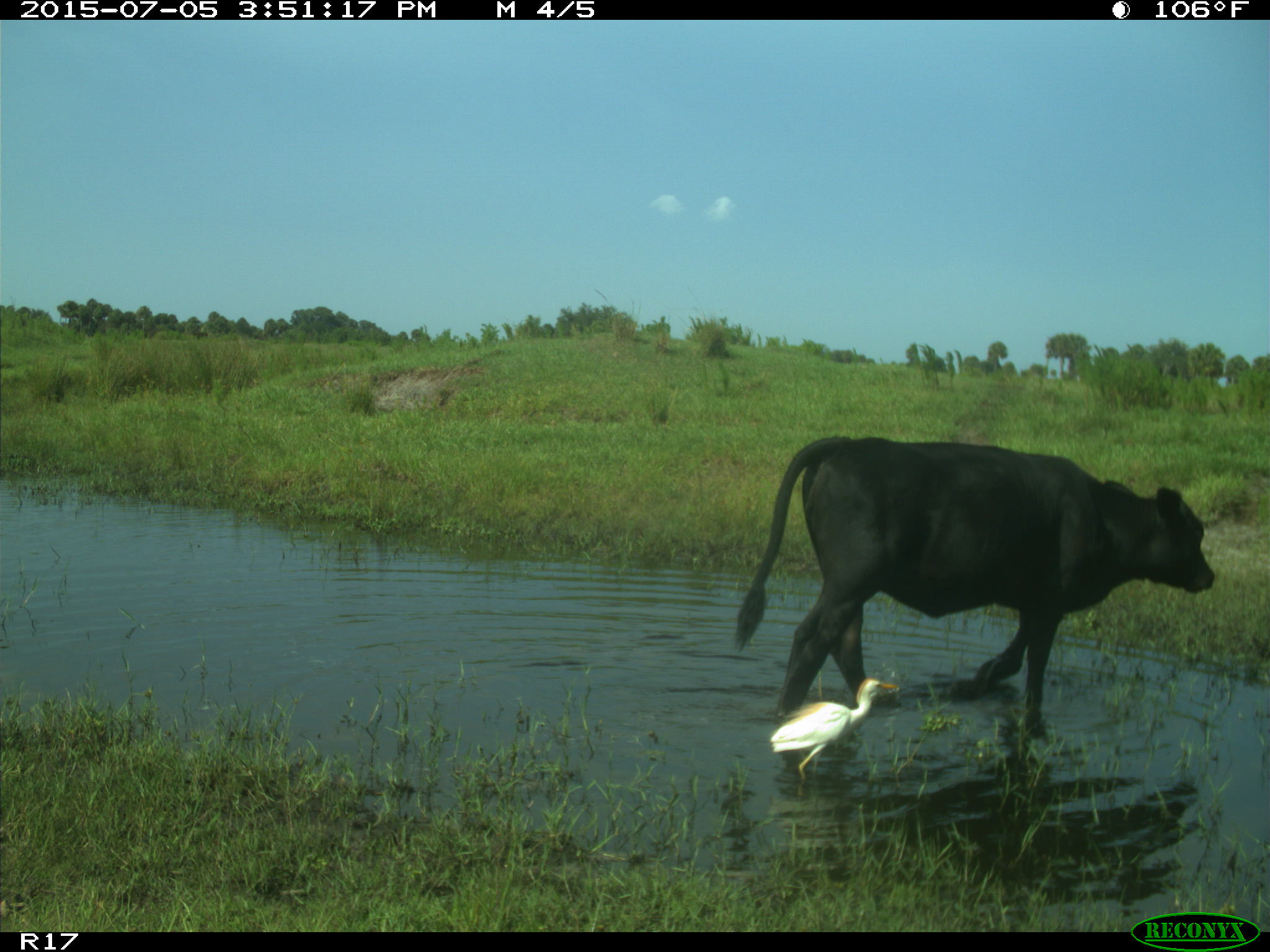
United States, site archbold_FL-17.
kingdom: Animalia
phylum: Chordata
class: Mammalia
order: Artiodactyla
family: Bovidae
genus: Bos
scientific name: Bos taurus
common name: domestic cow